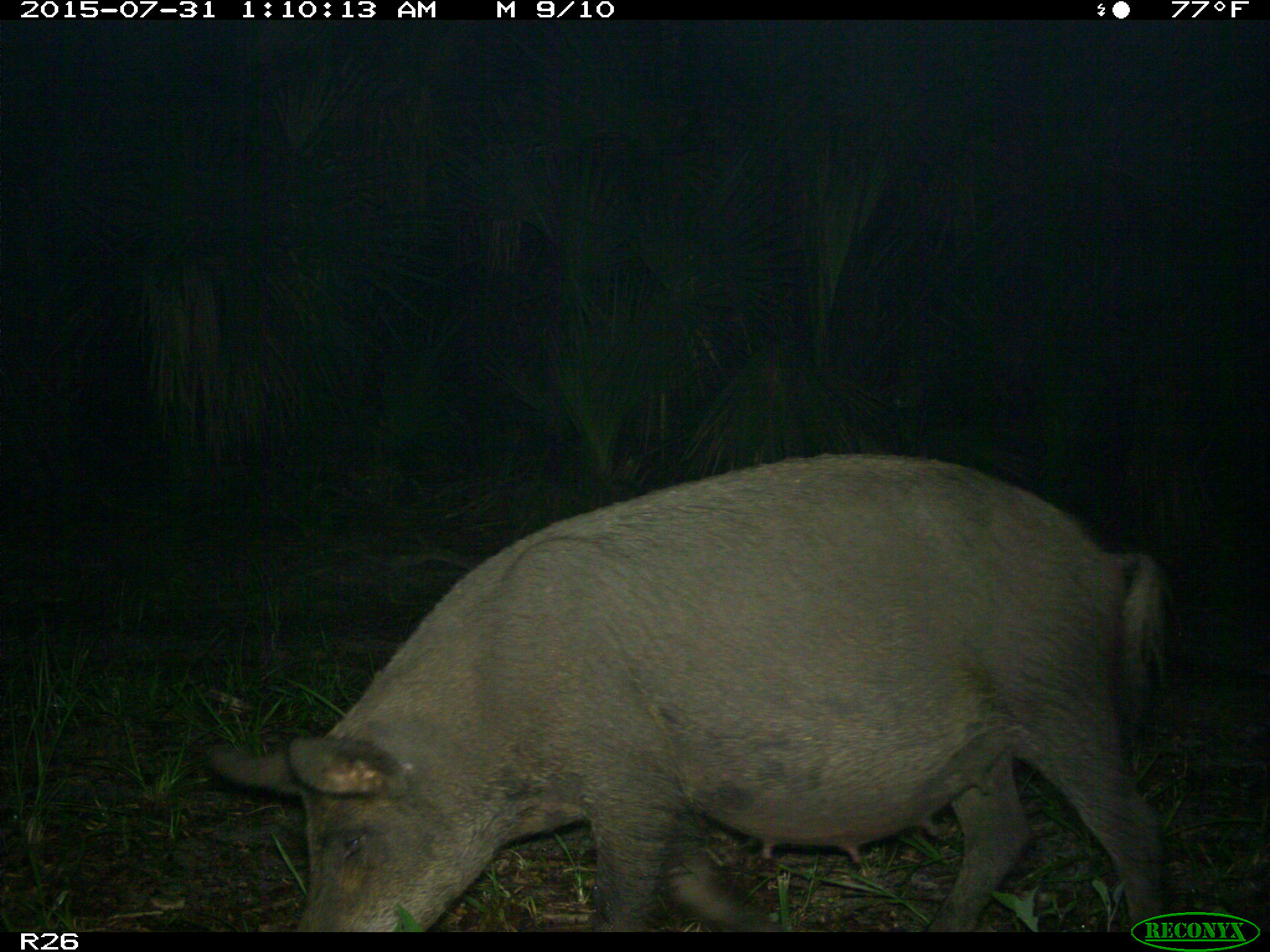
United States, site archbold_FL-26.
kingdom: Animalia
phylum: Chordata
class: Mammalia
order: Artiodactyla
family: Suidae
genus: Sus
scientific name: Sus scrofa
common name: wild boar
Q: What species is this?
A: Sus scrofa (wild boar).